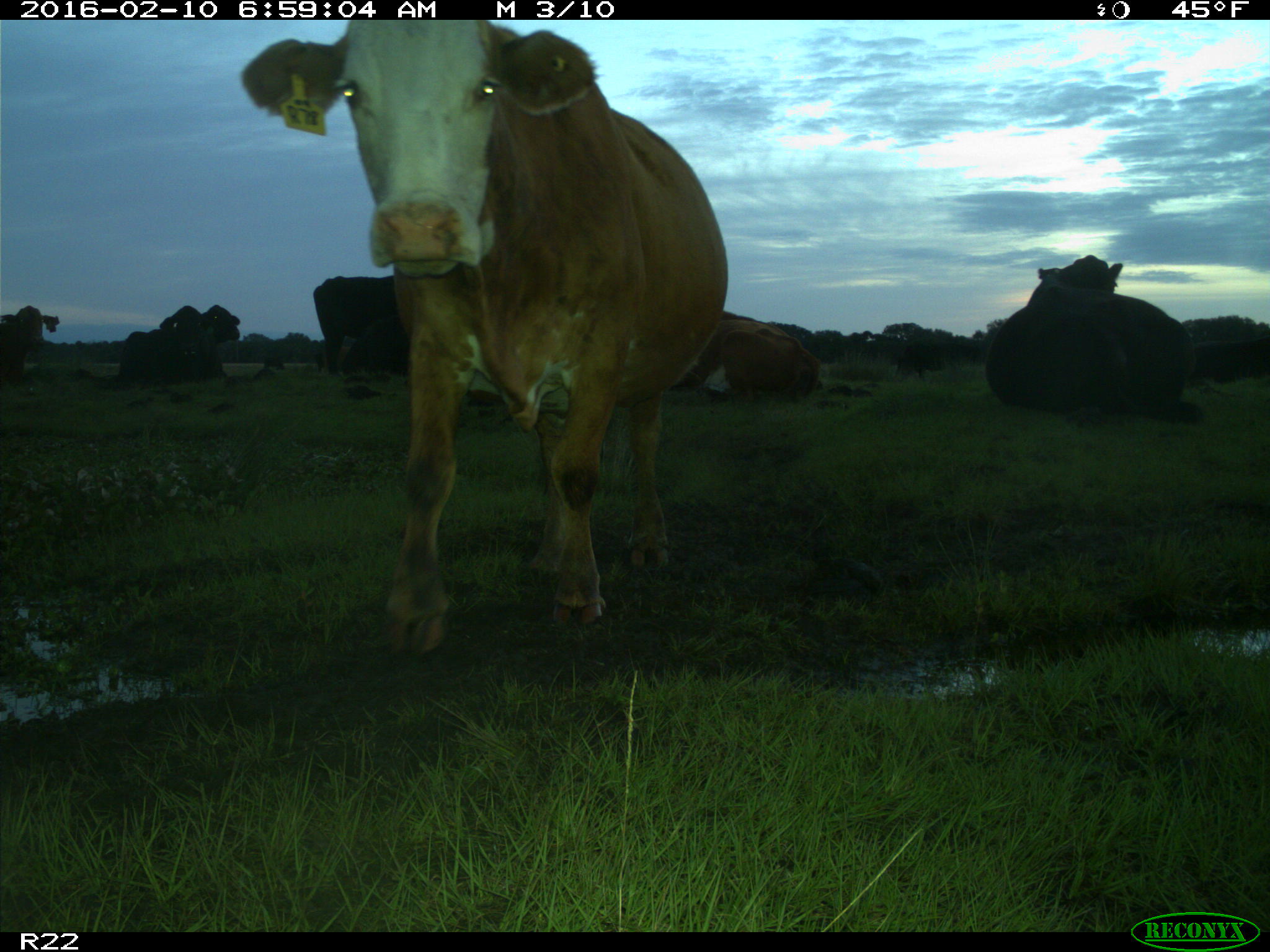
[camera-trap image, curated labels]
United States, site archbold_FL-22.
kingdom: Animalia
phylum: Chordata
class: Mammalia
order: Artiodactyla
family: Bovidae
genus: Bos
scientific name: Bos taurus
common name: domestic cow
Bos taurus (domestic cow).